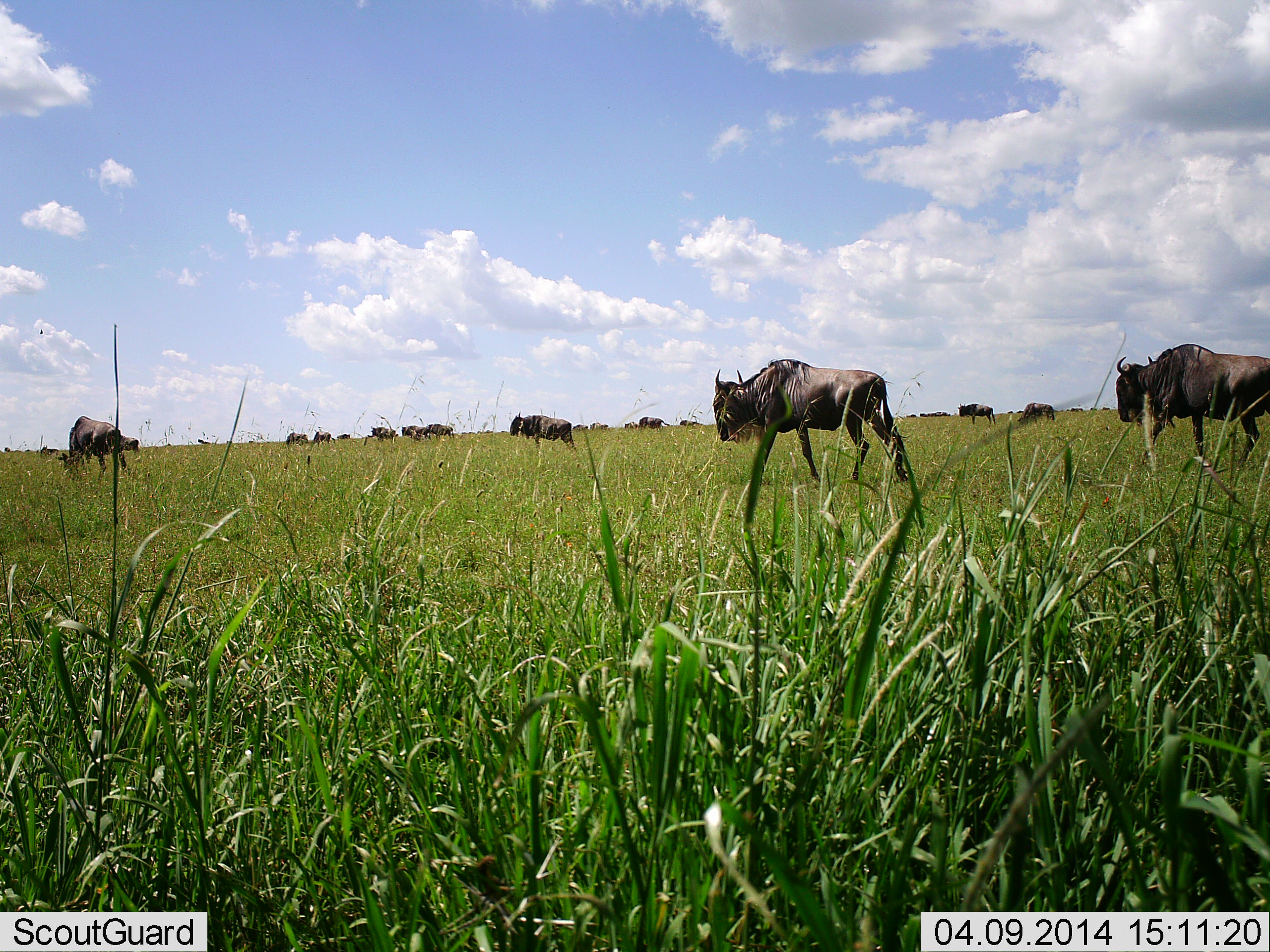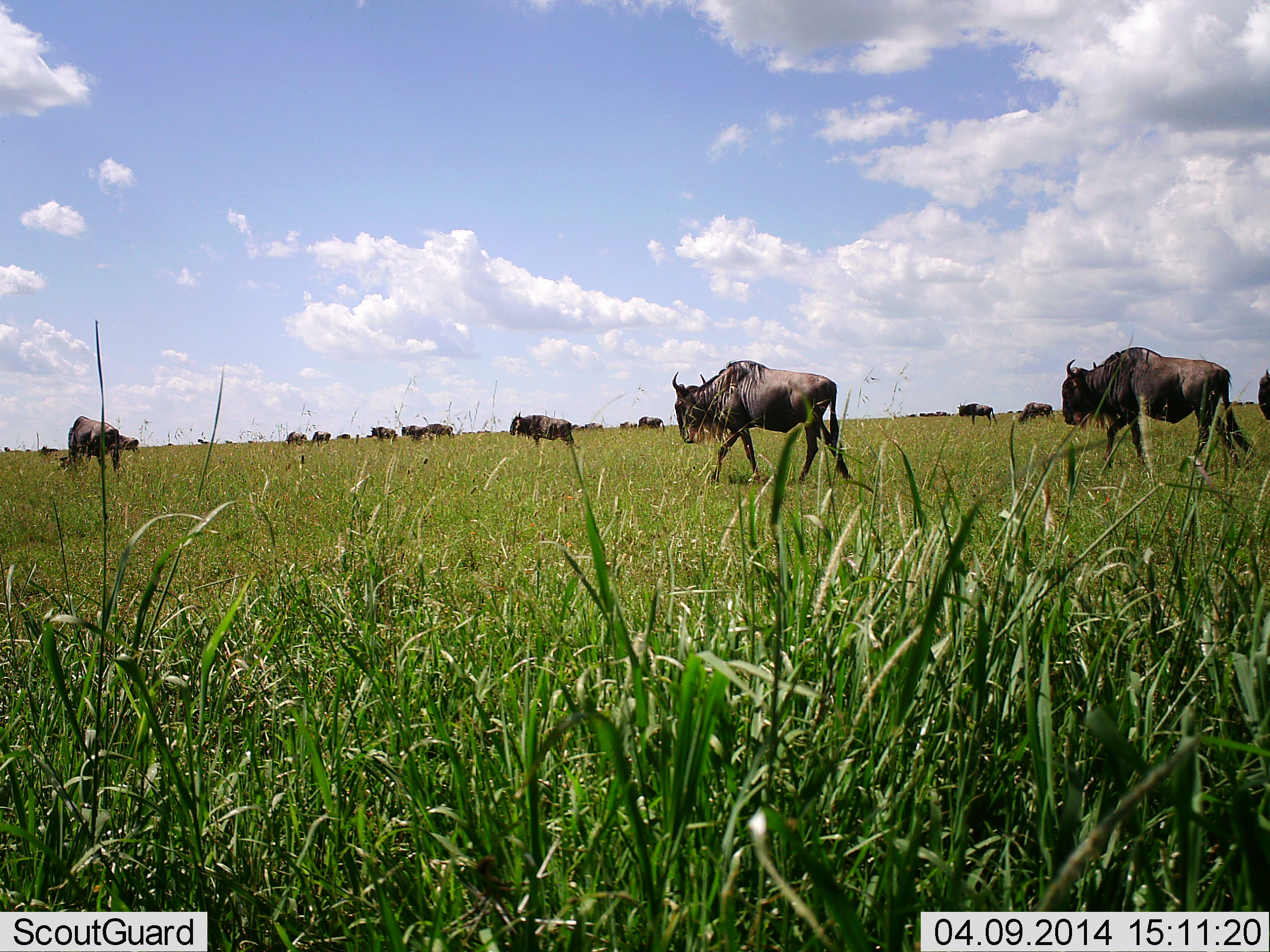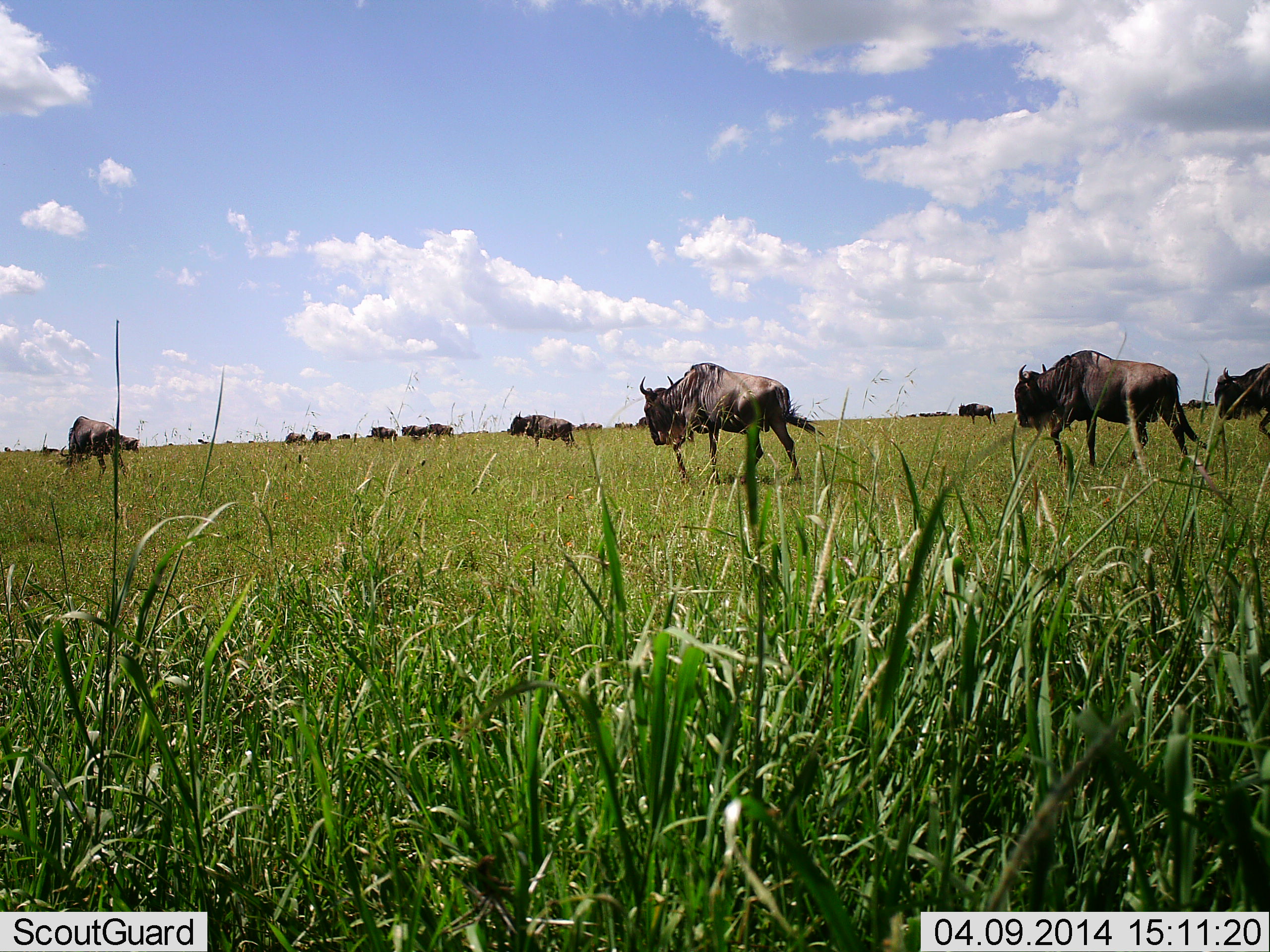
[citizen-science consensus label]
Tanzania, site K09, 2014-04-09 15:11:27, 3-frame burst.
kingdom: Animalia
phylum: Chordata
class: Mammalia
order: Artiodactyla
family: Bovidae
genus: Connochaetes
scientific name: Connochaetes taurinus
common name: blue wildebeest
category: wildebeest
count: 11-50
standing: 40%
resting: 0%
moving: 100%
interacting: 0%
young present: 0%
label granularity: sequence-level